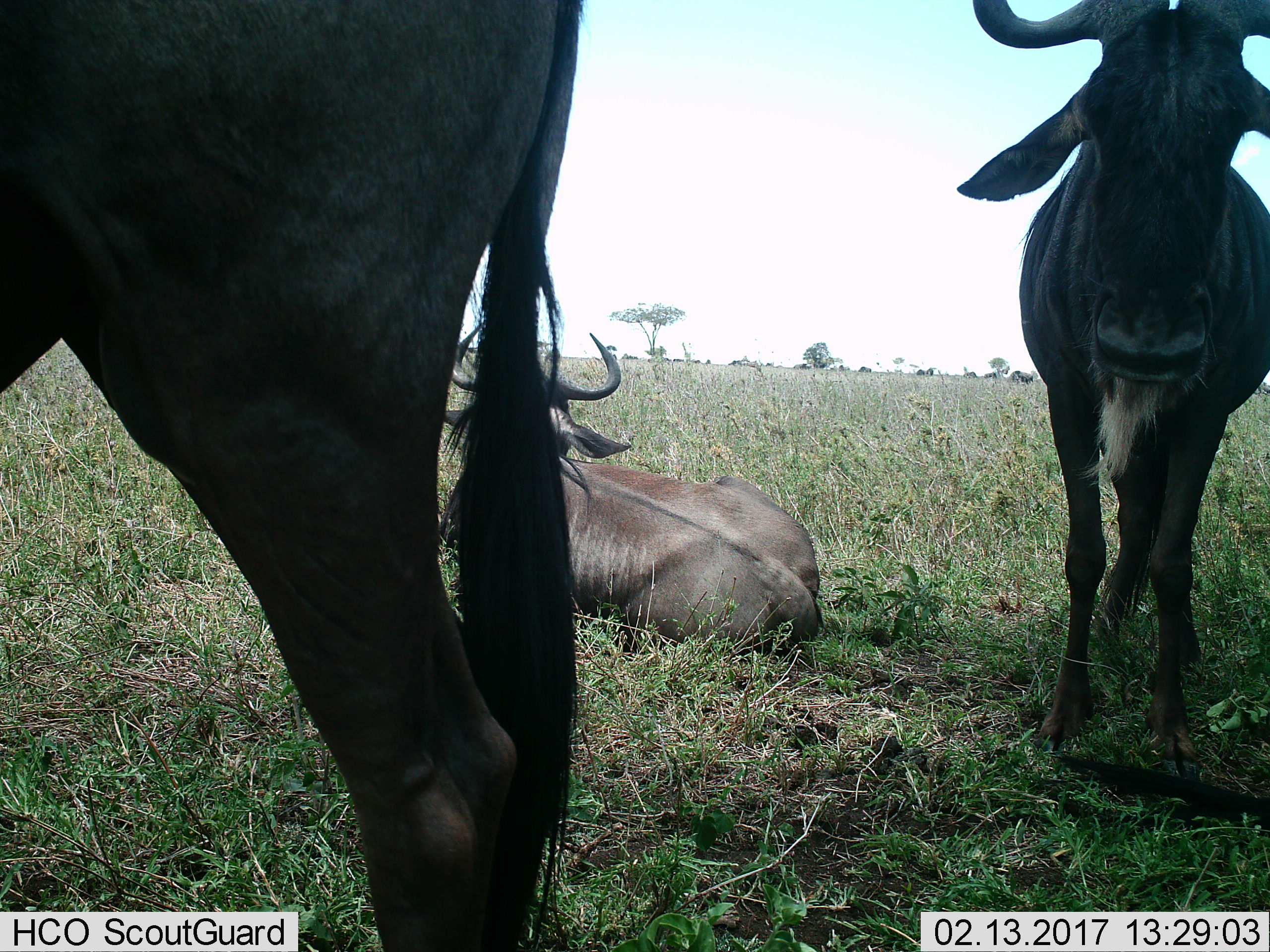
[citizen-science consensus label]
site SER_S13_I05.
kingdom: Animalia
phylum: Chordata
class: Mammalia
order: Artiodactyla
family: Bovidae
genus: Connochaetes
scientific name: Connochaetes taurinus taurinus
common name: blue wildebeest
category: wildebeestblue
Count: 3.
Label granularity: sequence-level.